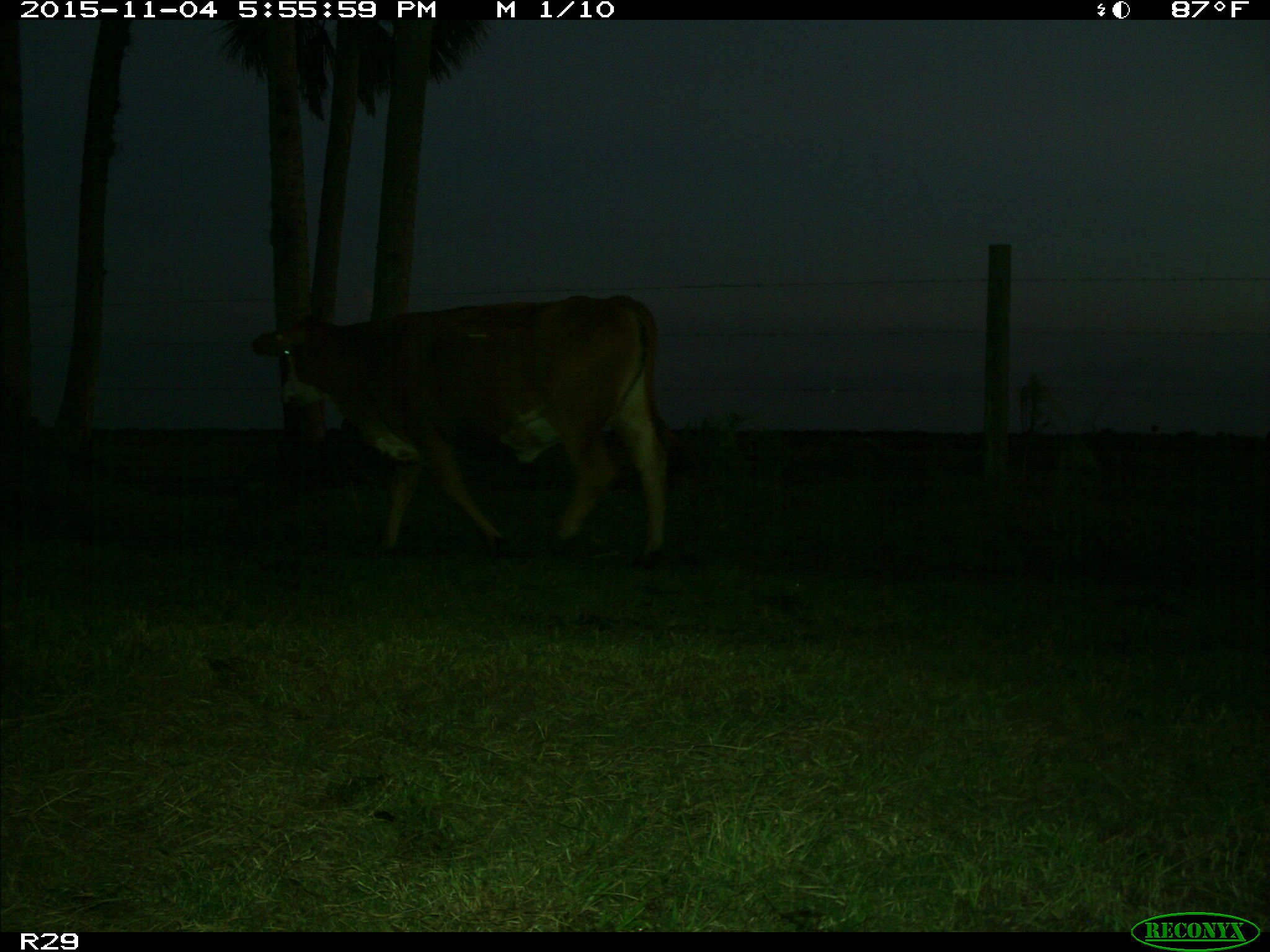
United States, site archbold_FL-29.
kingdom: Animalia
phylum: Chordata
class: Mammalia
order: Artiodactyla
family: Bovidae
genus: Bos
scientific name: Bos taurus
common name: domestic cow